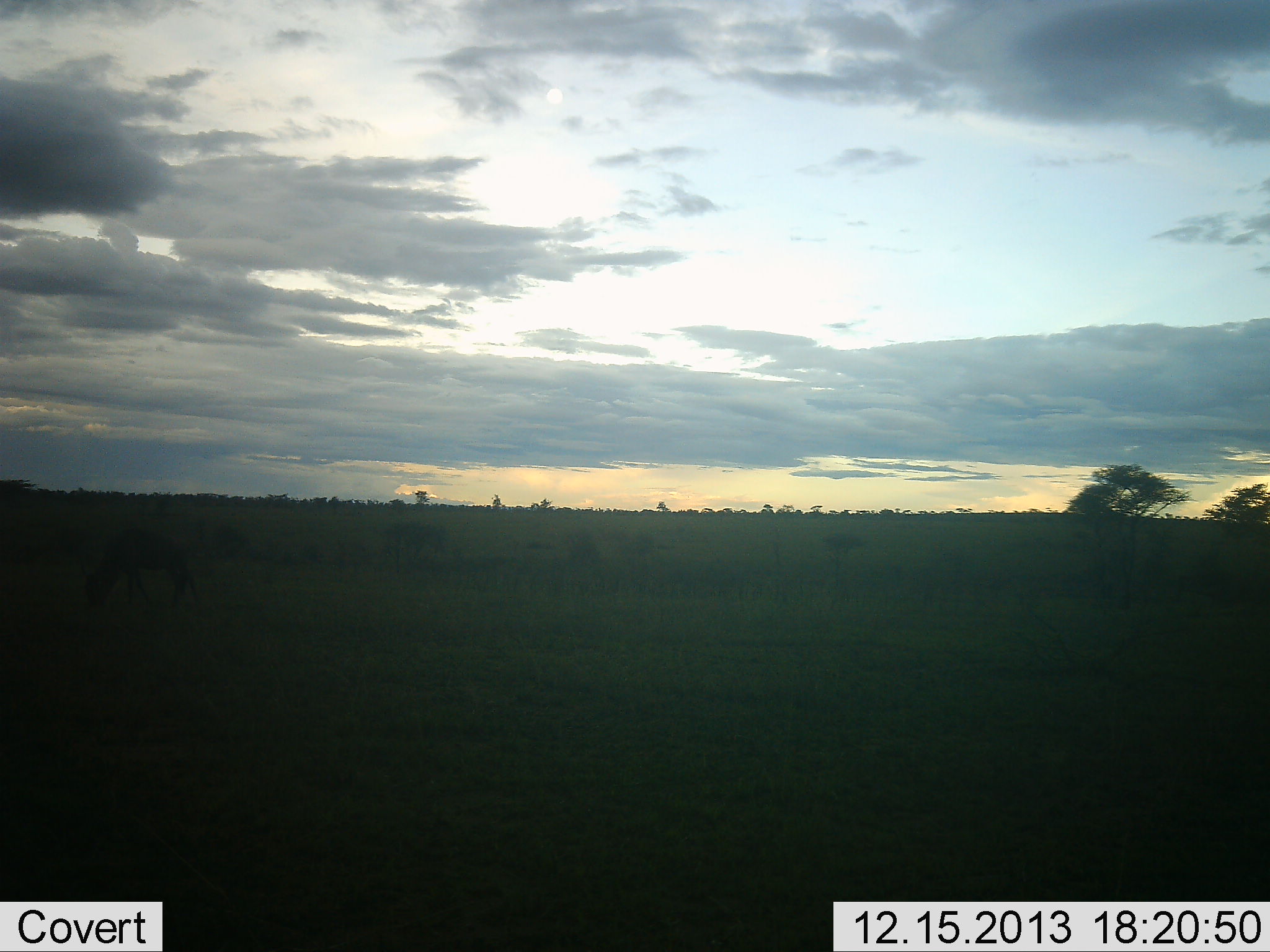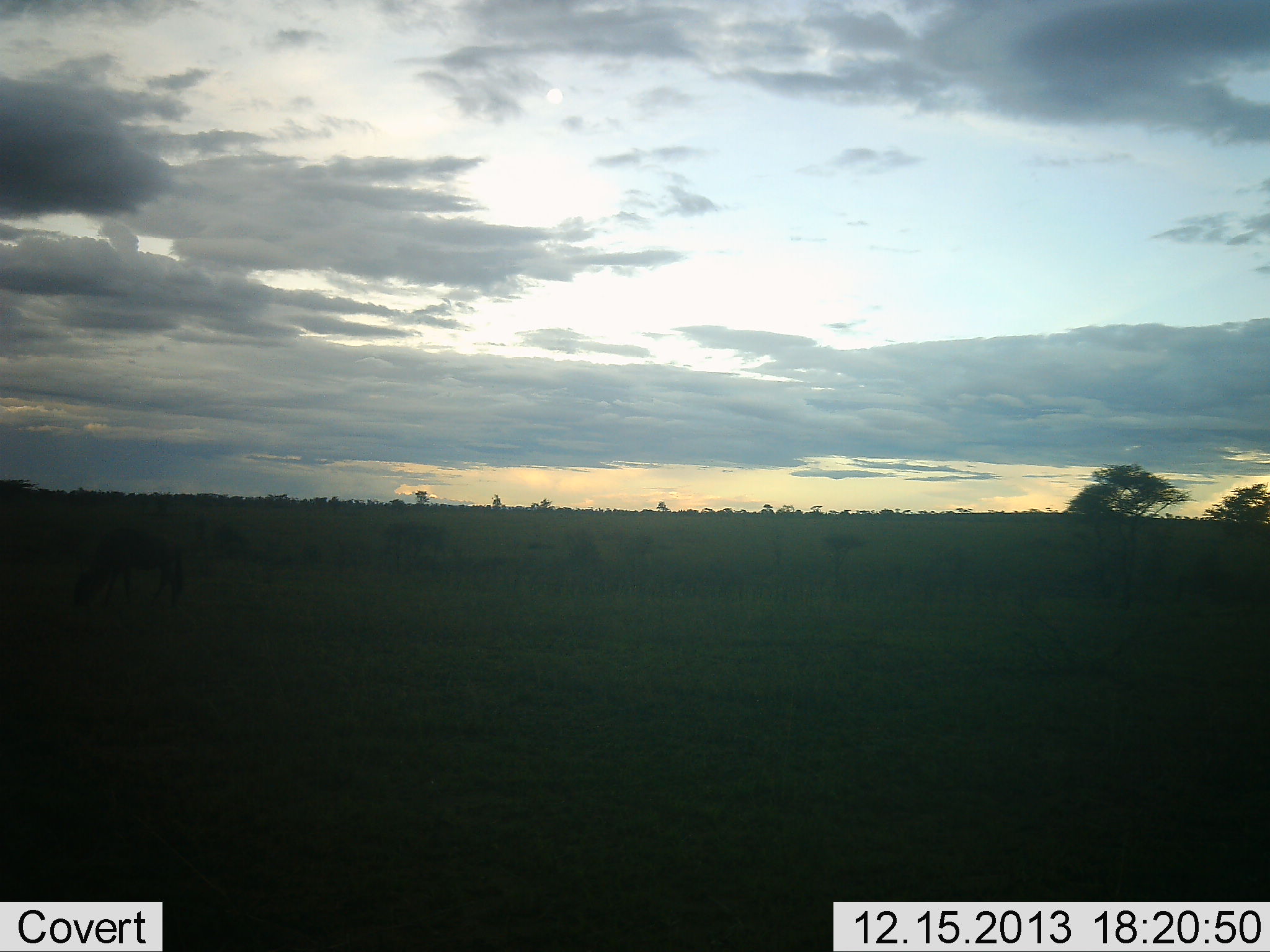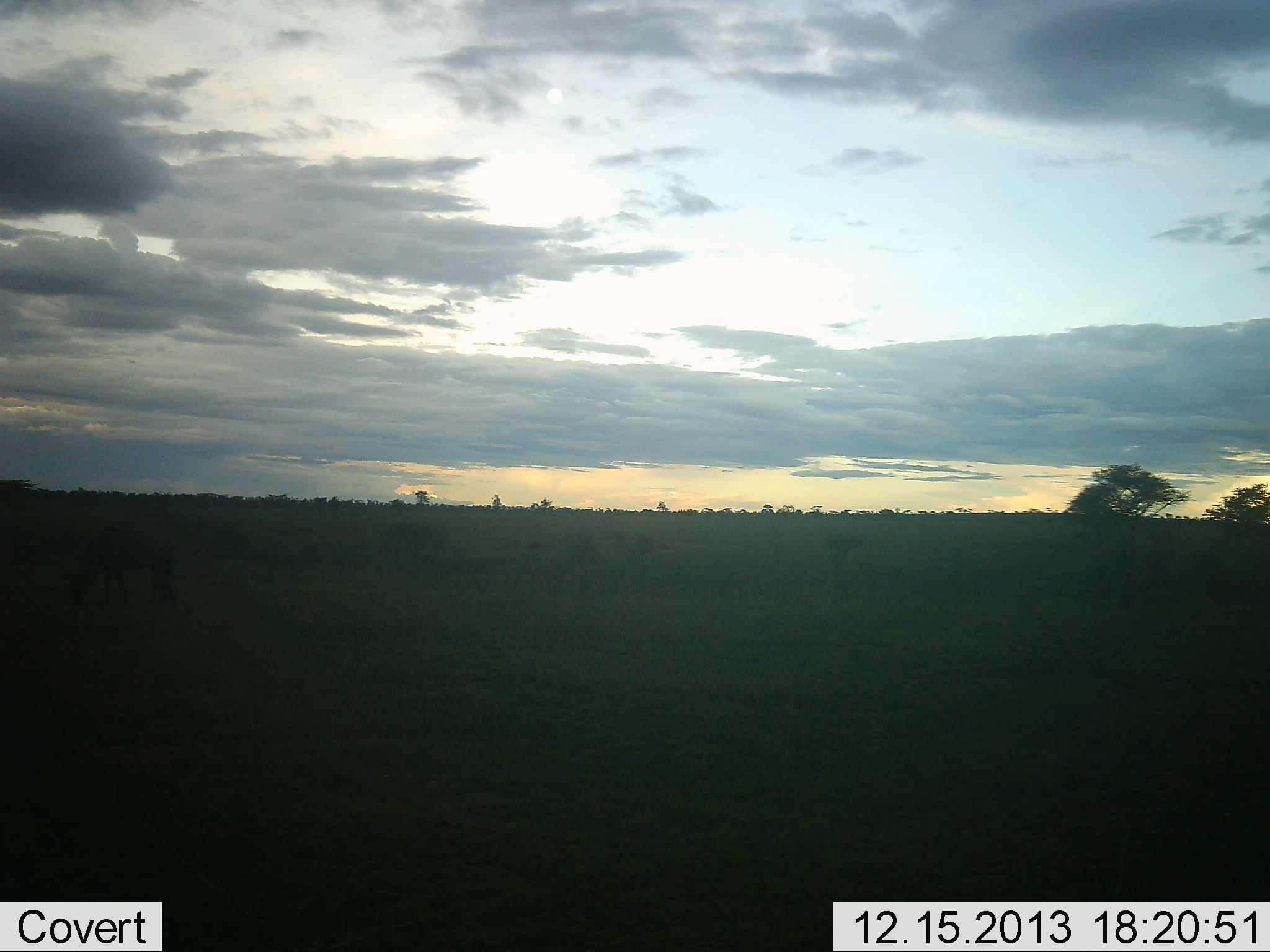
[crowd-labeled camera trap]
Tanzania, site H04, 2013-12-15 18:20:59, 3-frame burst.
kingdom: Animalia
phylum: Chordata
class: Mammalia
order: Artiodactyla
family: Bovidae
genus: Connochaetes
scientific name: Connochaetes taurinus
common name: blue wildebeest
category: wildebeest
Wildebeest (blue wildebeest) (Connochaetes taurinus), count 1. Behavior (volunteer vote fractions): standing 22%, resting 0%, moving 33%, interacting 0%. Young present (vote fraction): 0%. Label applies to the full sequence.